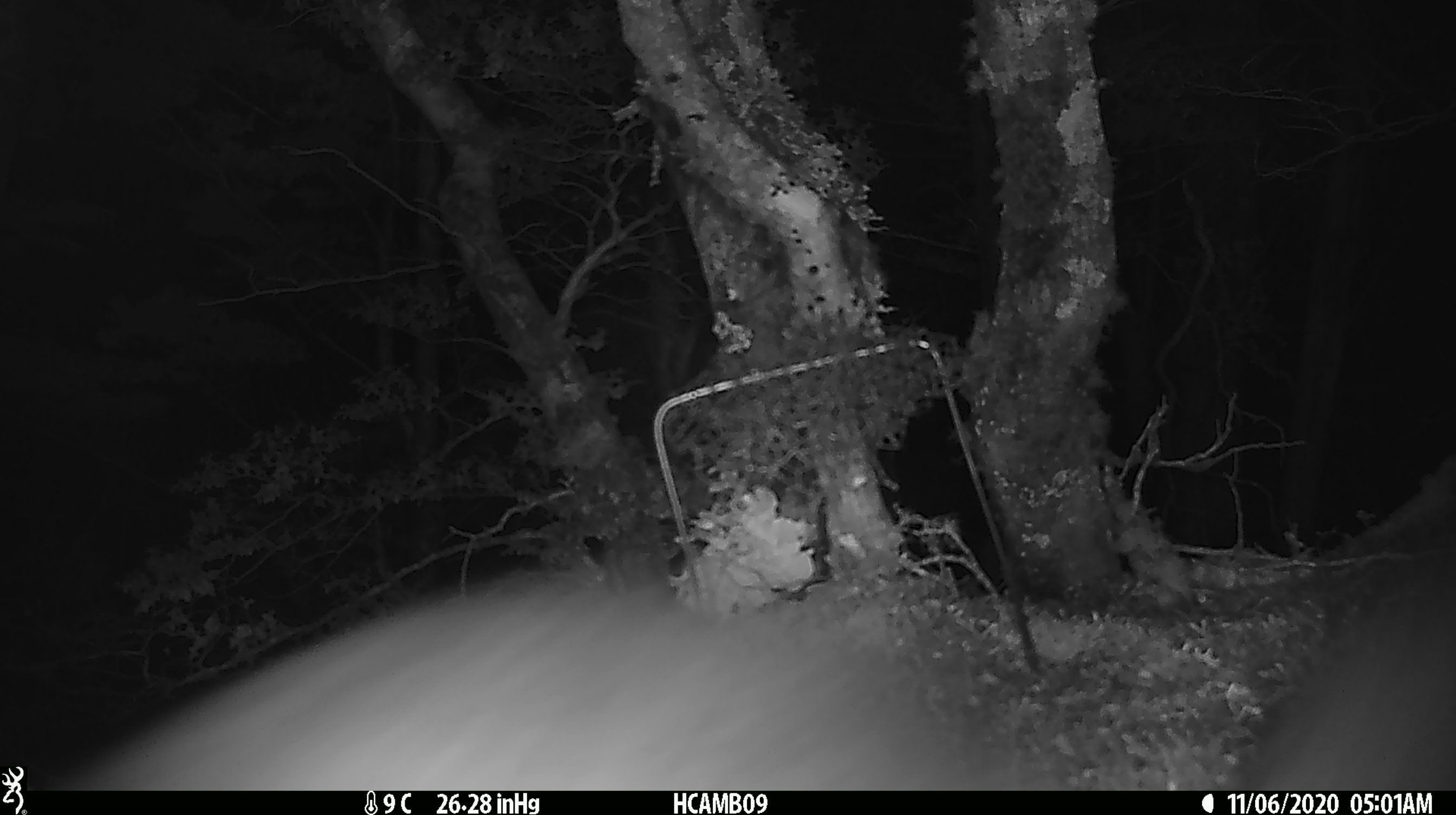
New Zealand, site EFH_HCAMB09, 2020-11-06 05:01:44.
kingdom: Animalia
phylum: Chordata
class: Aves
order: Apterygiformes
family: Apterygidae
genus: Apteryx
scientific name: Apteryx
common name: kiwi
Kiwi (Apteryx).